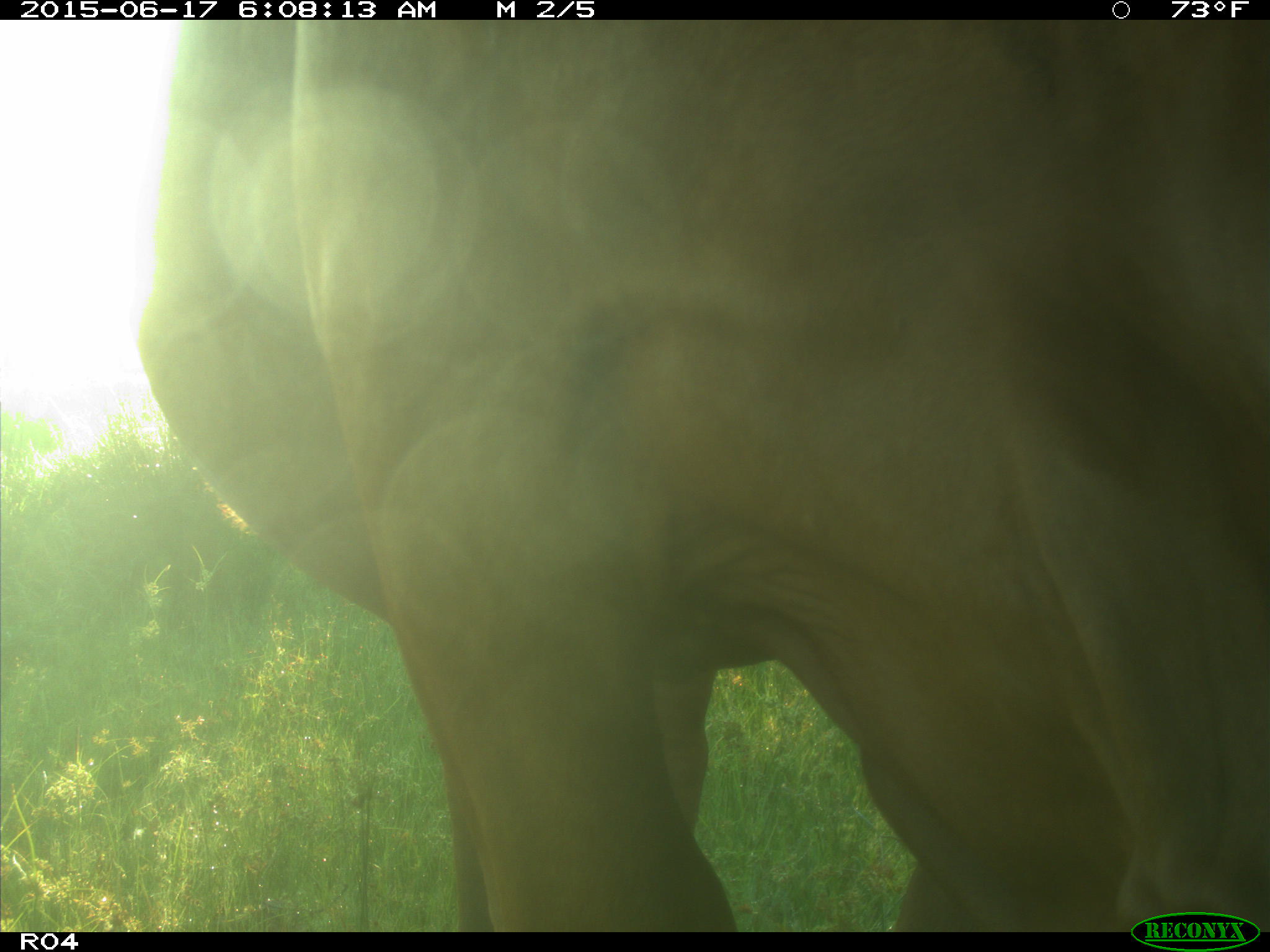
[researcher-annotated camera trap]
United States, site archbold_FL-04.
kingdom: Animalia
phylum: Chordata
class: Mammalia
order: Artiodactyla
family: Bovidae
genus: Bos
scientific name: Bos taurus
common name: domestic cow